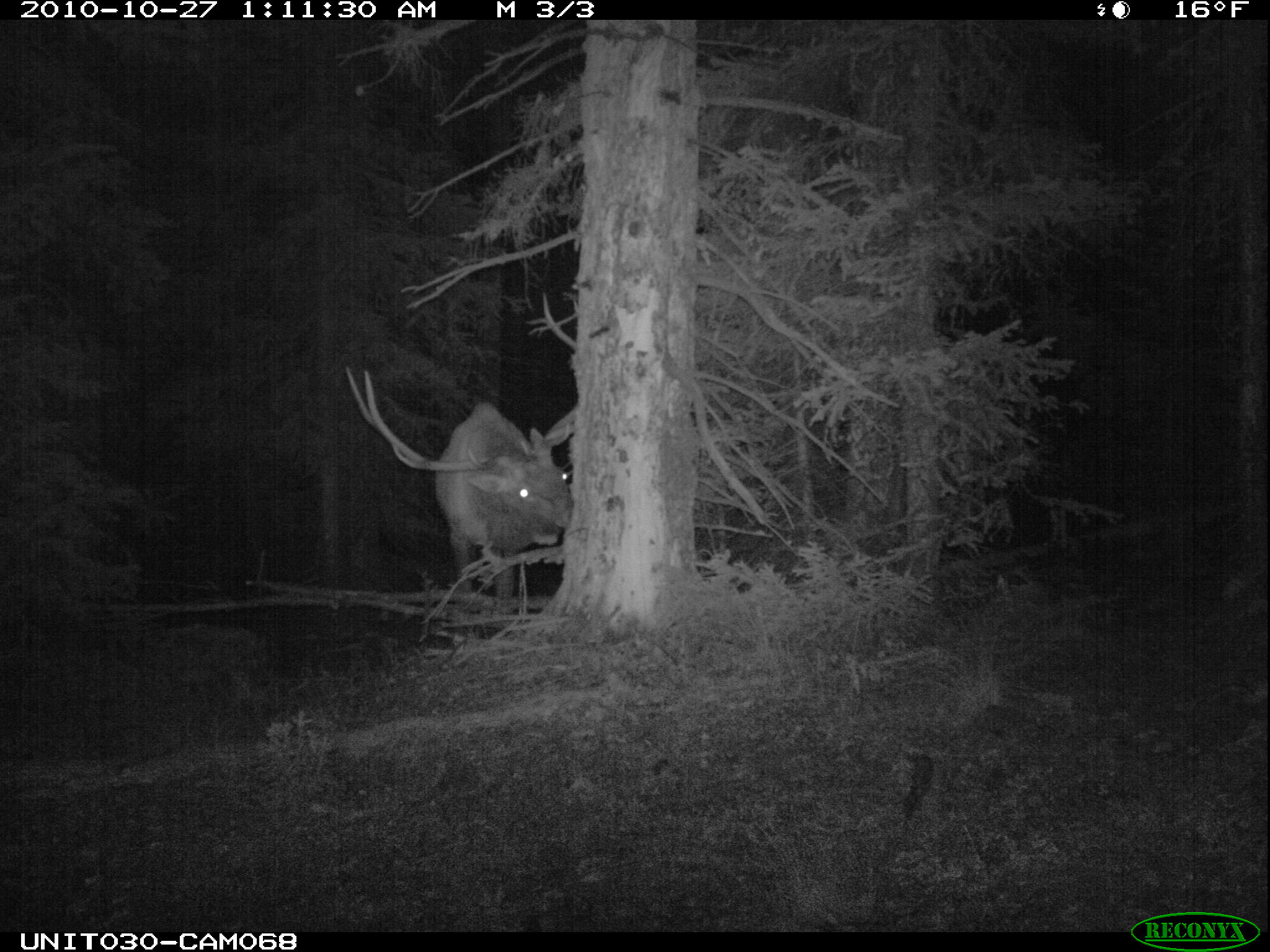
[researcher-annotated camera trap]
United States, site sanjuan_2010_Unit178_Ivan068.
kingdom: Animalia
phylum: Chordata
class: Mammalia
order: Artiodactyla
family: Cervidae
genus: Cervus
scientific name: Cervus elaphus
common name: red deer